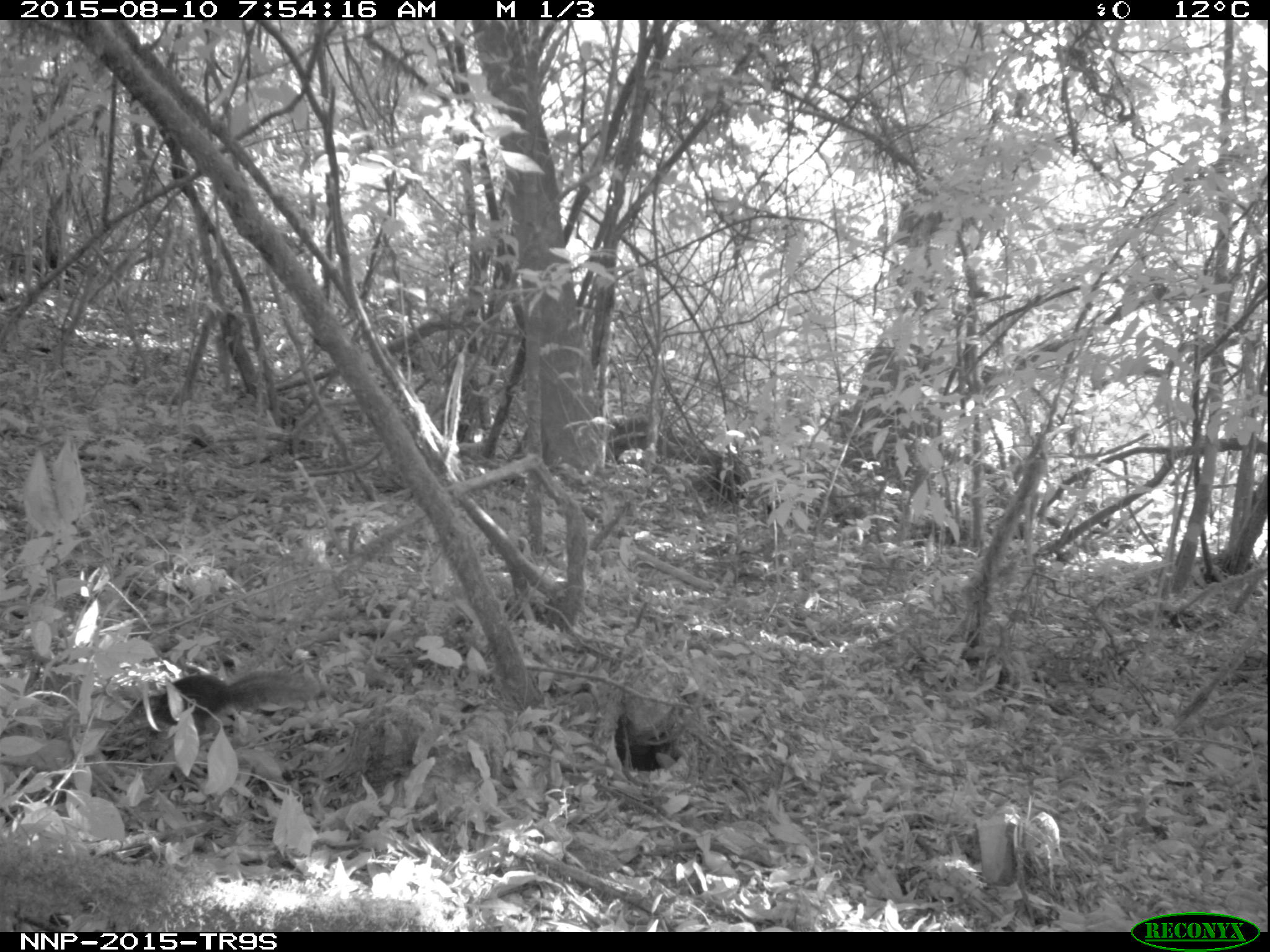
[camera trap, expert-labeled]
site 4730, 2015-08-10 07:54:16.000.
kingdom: Animalia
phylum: Chordata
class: Mammalia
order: Rodentia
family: Sciuridae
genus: Funisciurus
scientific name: Funisciurus pyrropus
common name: fire-footed rope squirrel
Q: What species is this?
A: Funisciurus pyrropus (fire-footed rope squirrel).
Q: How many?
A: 1.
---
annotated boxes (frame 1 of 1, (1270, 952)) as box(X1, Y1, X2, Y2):
funisciurus pyrropus: box(126, 668, 319, 738); box(614, 706, 681, 773)